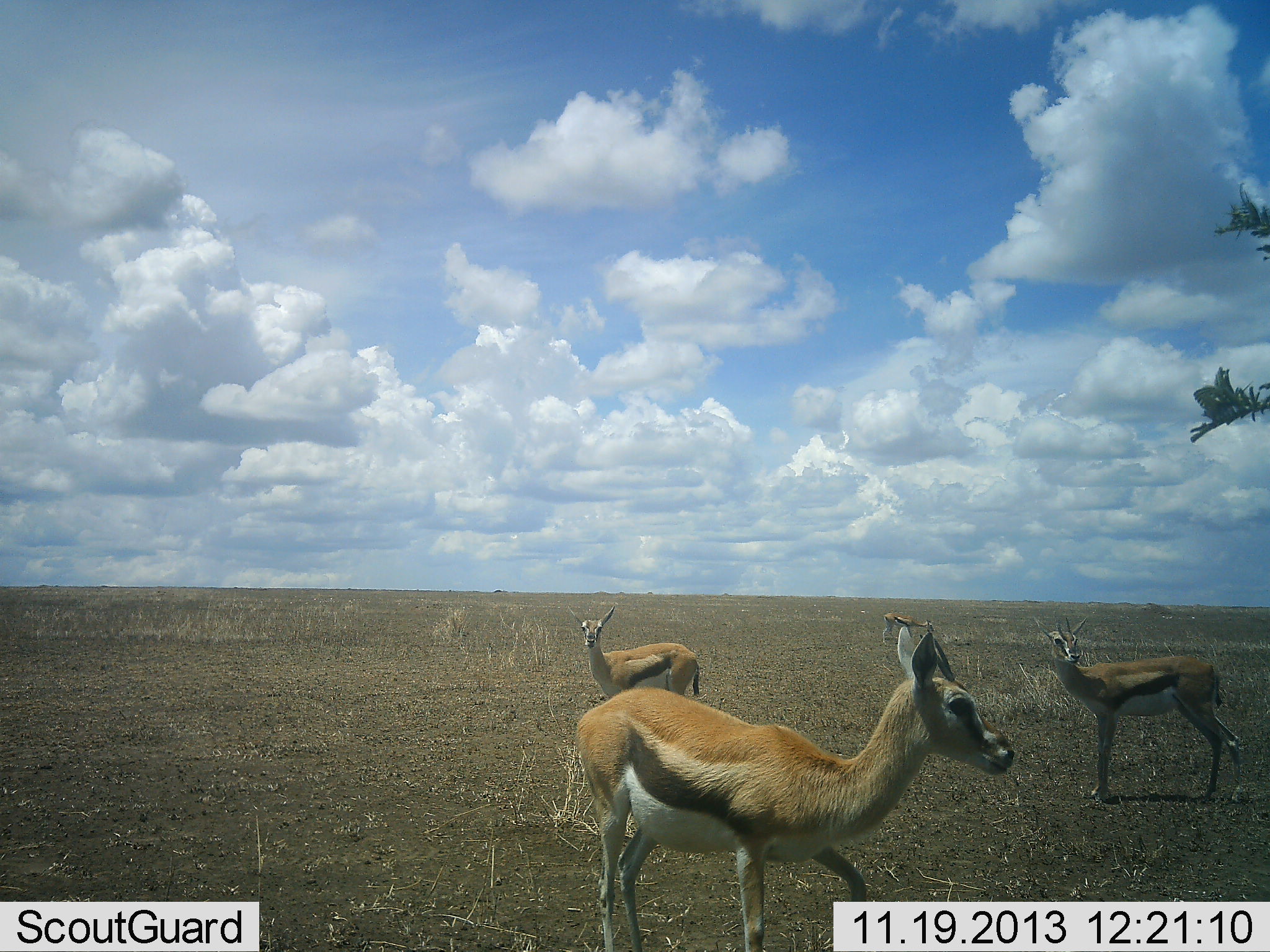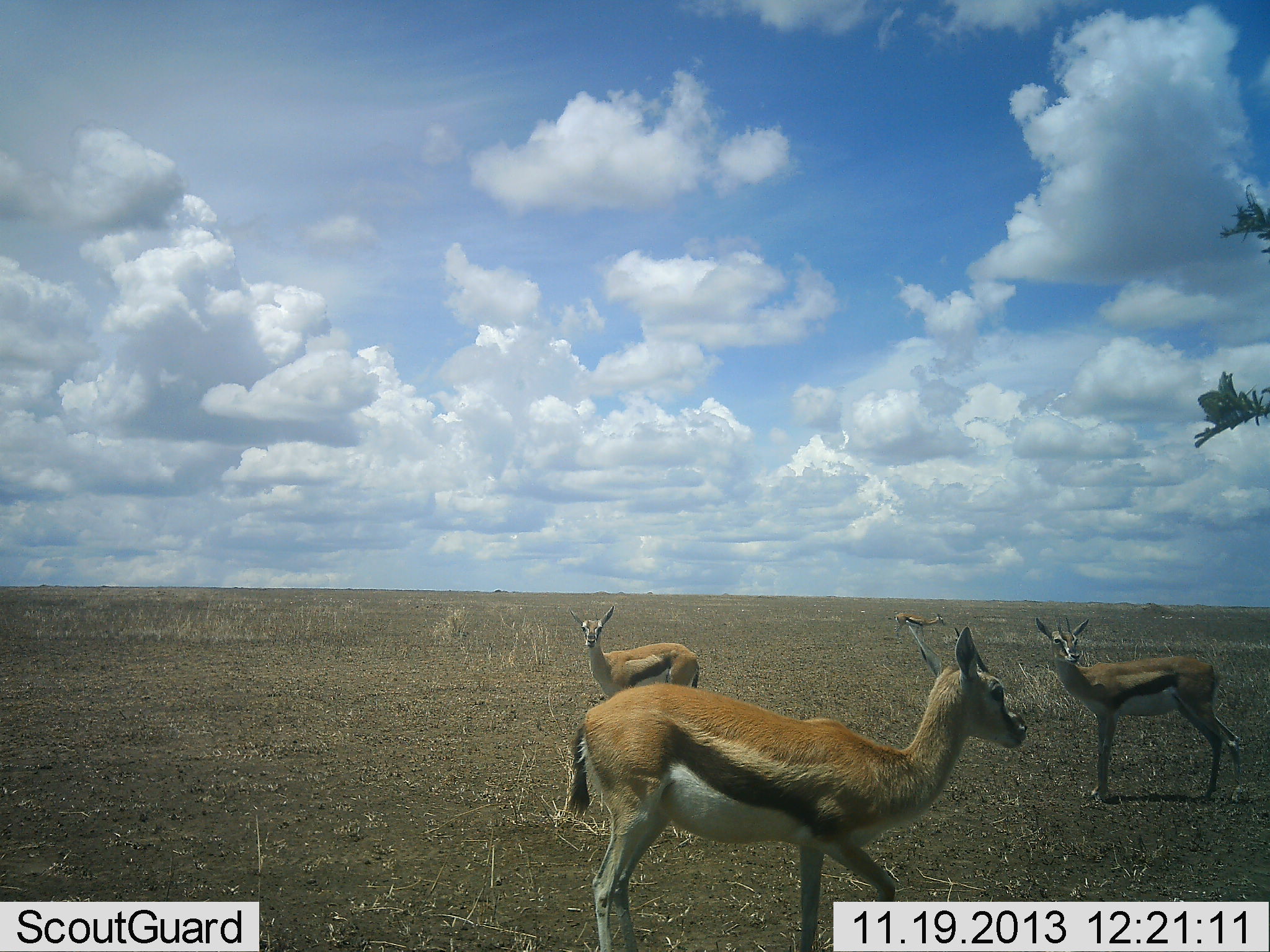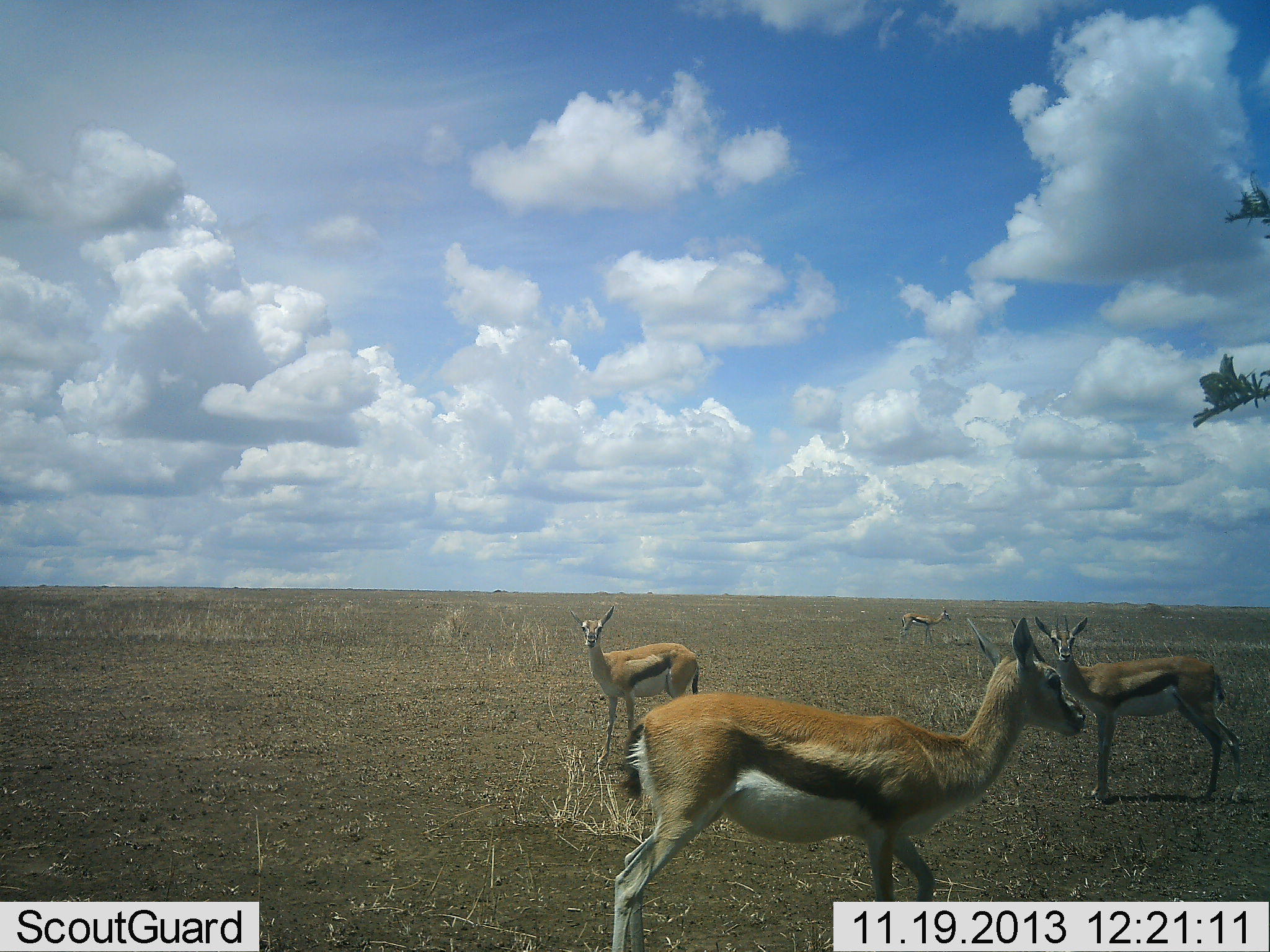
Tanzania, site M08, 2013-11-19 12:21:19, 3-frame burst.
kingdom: Animalia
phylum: Chordata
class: Mammalia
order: Artiodactyla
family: Bovidae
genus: Eudorcas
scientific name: Eudorcas thomsonii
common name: thomson's gazelle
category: gazellethomsons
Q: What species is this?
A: Gazellethomsons (thomson's gazelle) (Eudorcas thomsonii).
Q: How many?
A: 4.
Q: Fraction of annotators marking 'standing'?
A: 100%.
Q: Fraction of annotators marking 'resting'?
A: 0%.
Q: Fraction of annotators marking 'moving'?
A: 40%.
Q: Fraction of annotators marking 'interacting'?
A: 0%.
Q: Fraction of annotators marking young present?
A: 0%.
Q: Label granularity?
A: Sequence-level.